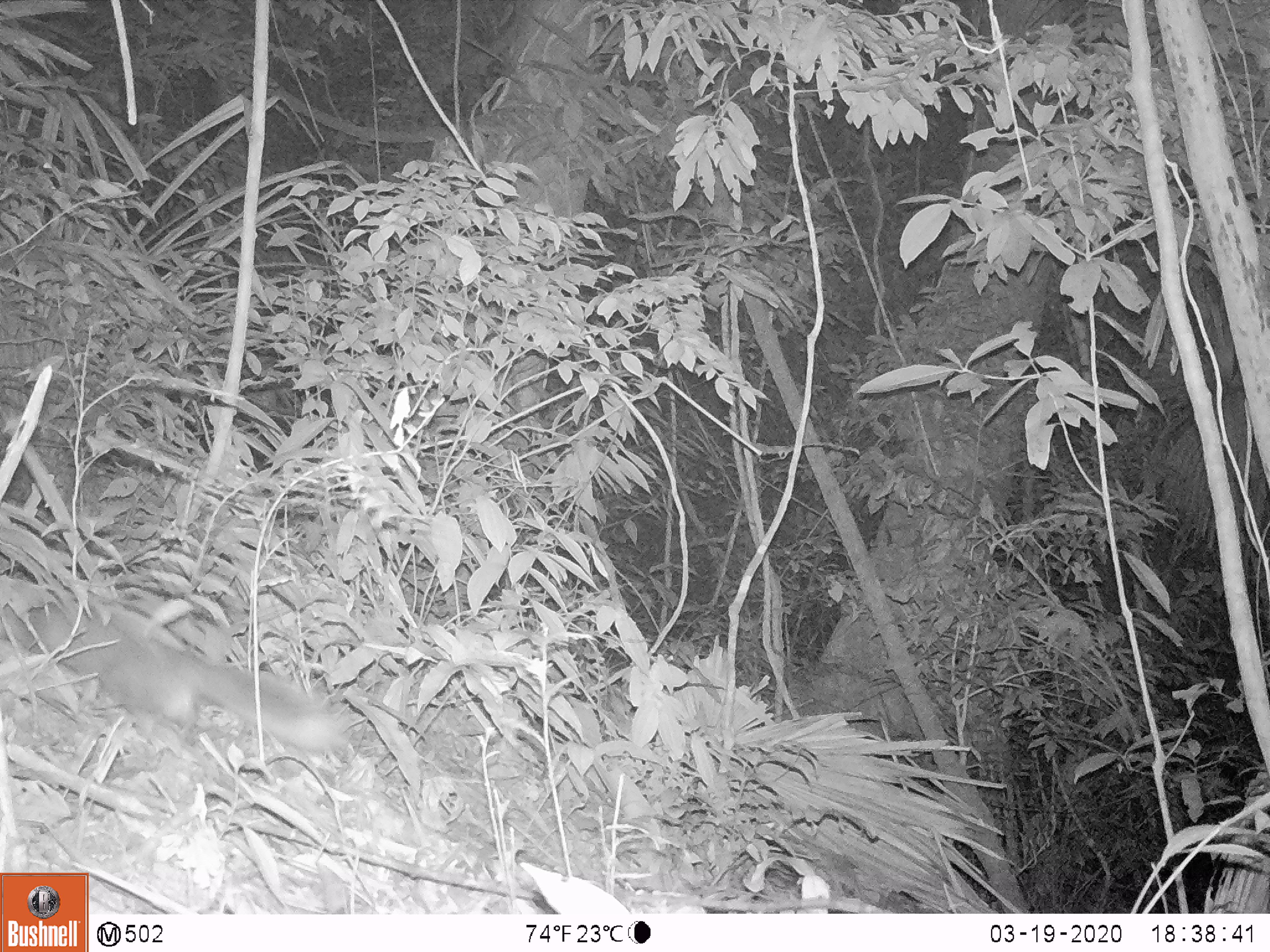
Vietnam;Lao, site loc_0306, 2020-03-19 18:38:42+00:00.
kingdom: Animalia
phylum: Chordata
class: Mammalia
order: Carnivora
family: Mustelidae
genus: Melogale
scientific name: Melogale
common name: ferret badger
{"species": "ferret badger (Melogale)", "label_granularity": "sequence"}